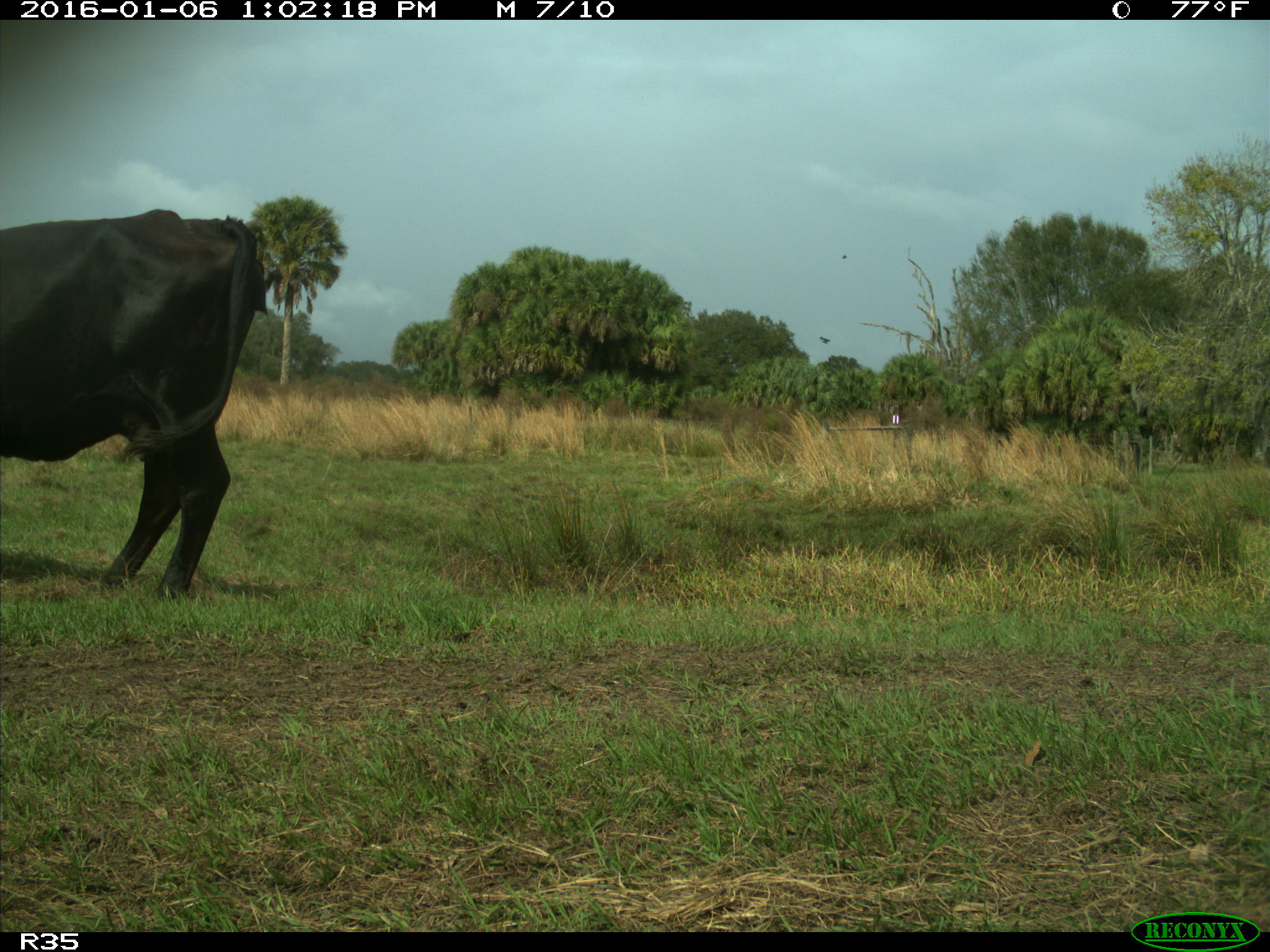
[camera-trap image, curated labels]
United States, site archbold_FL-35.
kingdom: Animalia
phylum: Chordata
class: Mammalia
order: Artiodactyla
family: Bovidae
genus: Bos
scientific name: Bos taurus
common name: domestic cow